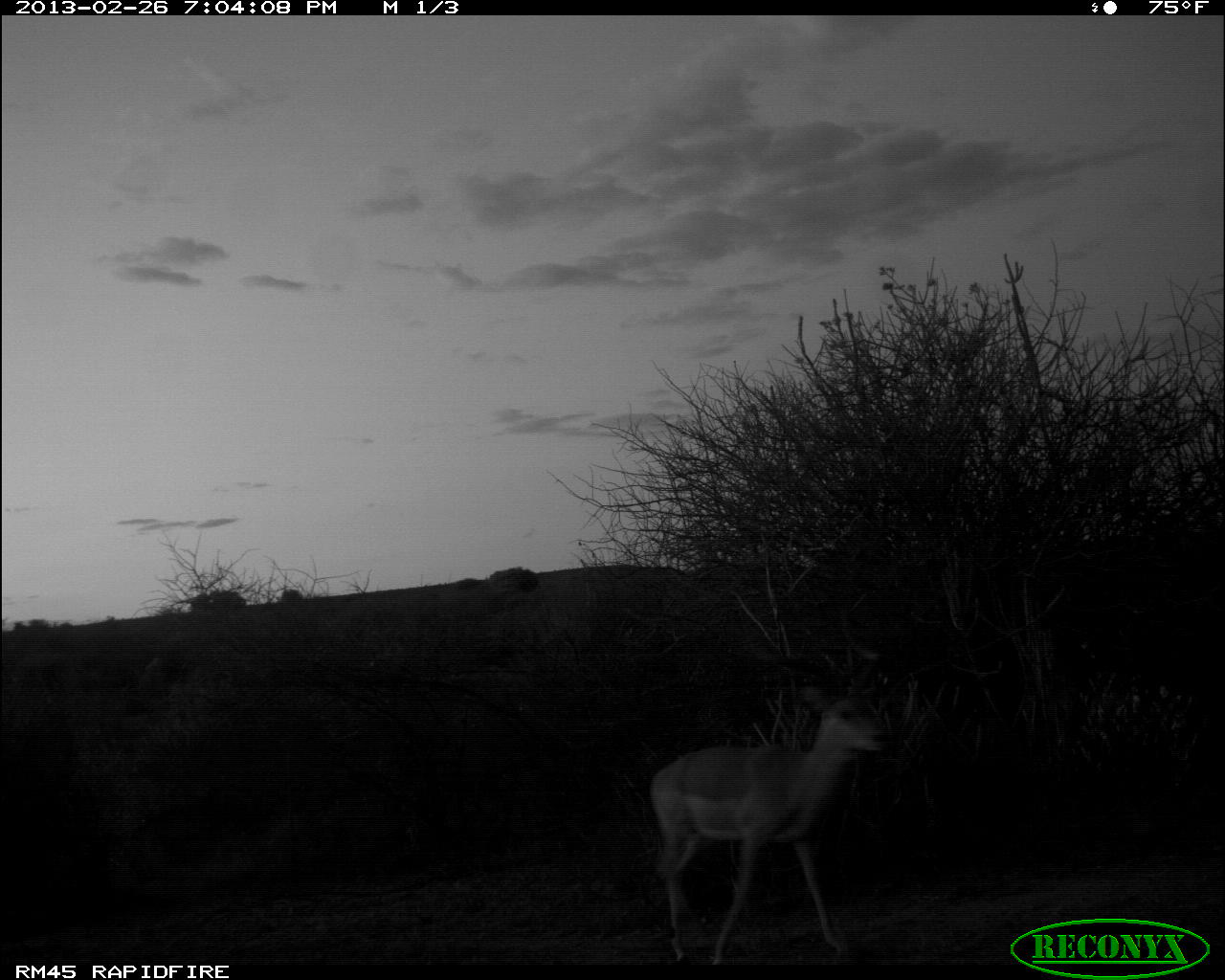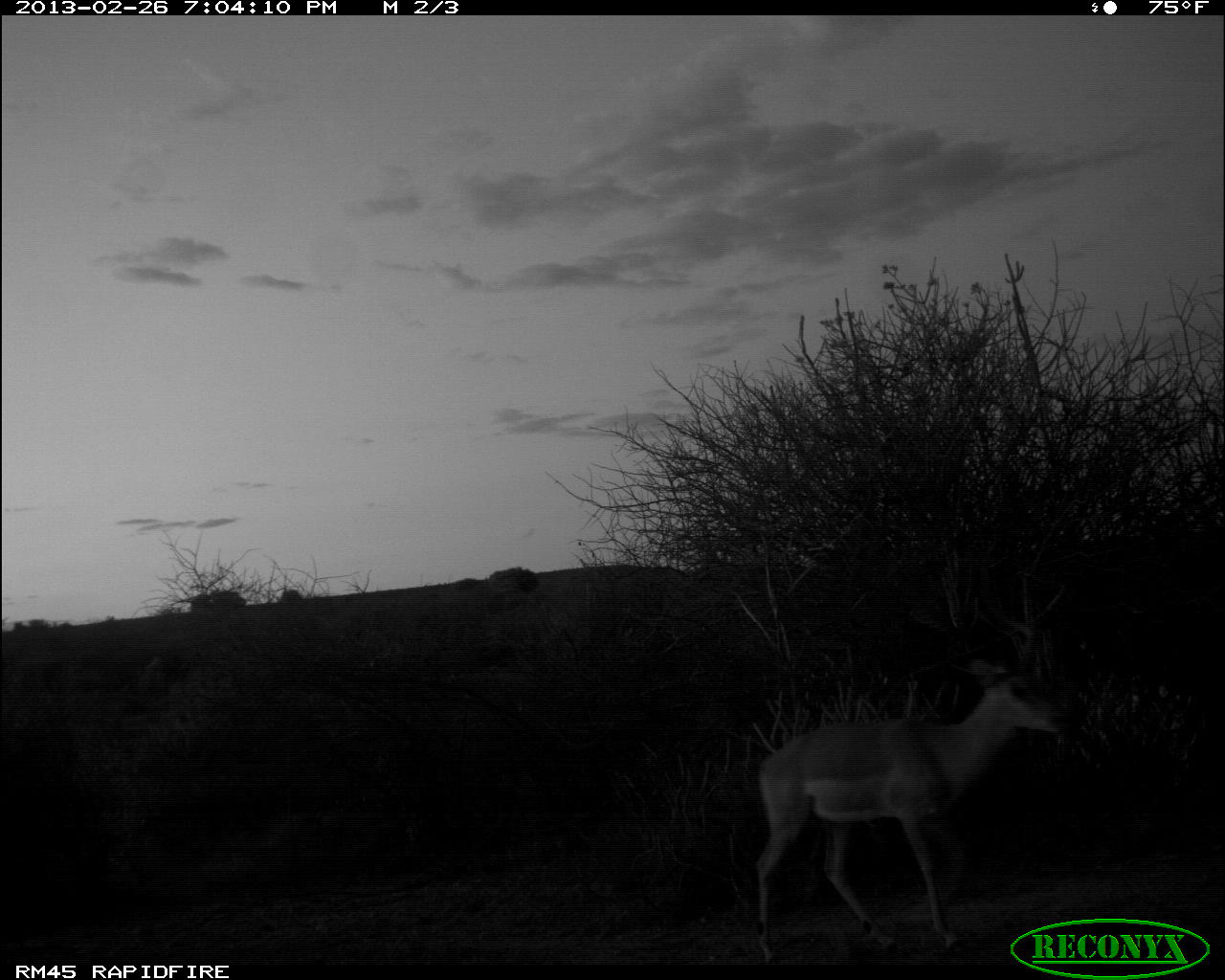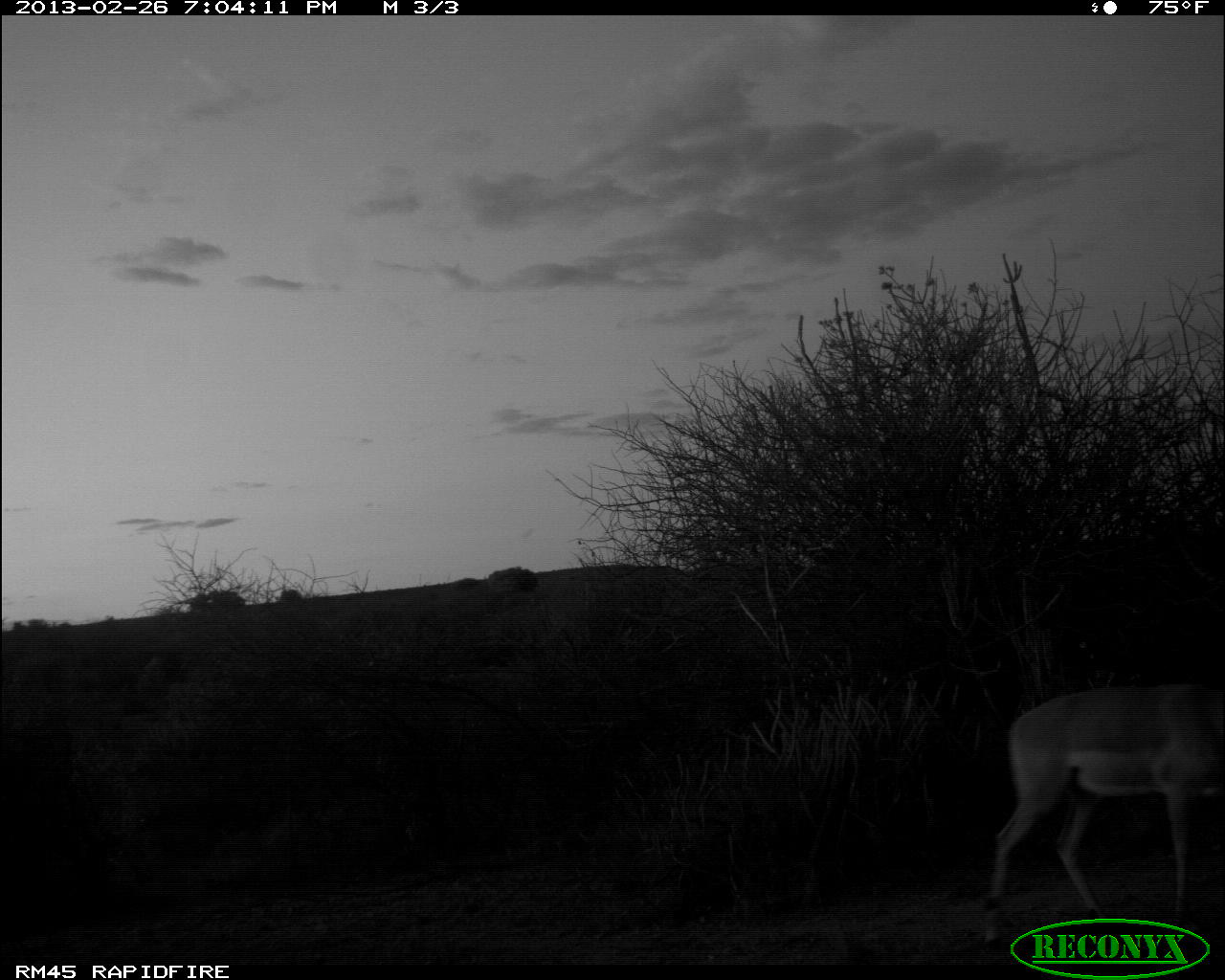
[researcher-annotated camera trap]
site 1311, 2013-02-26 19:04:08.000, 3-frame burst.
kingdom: Animalia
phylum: Chordata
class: Mammalia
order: Artiodactyla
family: Bovidae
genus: Aepyceros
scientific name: Aepyceros melampus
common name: impala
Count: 1.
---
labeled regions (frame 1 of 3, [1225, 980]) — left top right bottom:
aepyceros melampus: 648 678 889 963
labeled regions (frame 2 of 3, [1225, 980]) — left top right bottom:
aepyceros melampus: 753 611 1065 962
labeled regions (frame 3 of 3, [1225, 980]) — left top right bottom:
aepyceros melampus: 987 678 1225 914